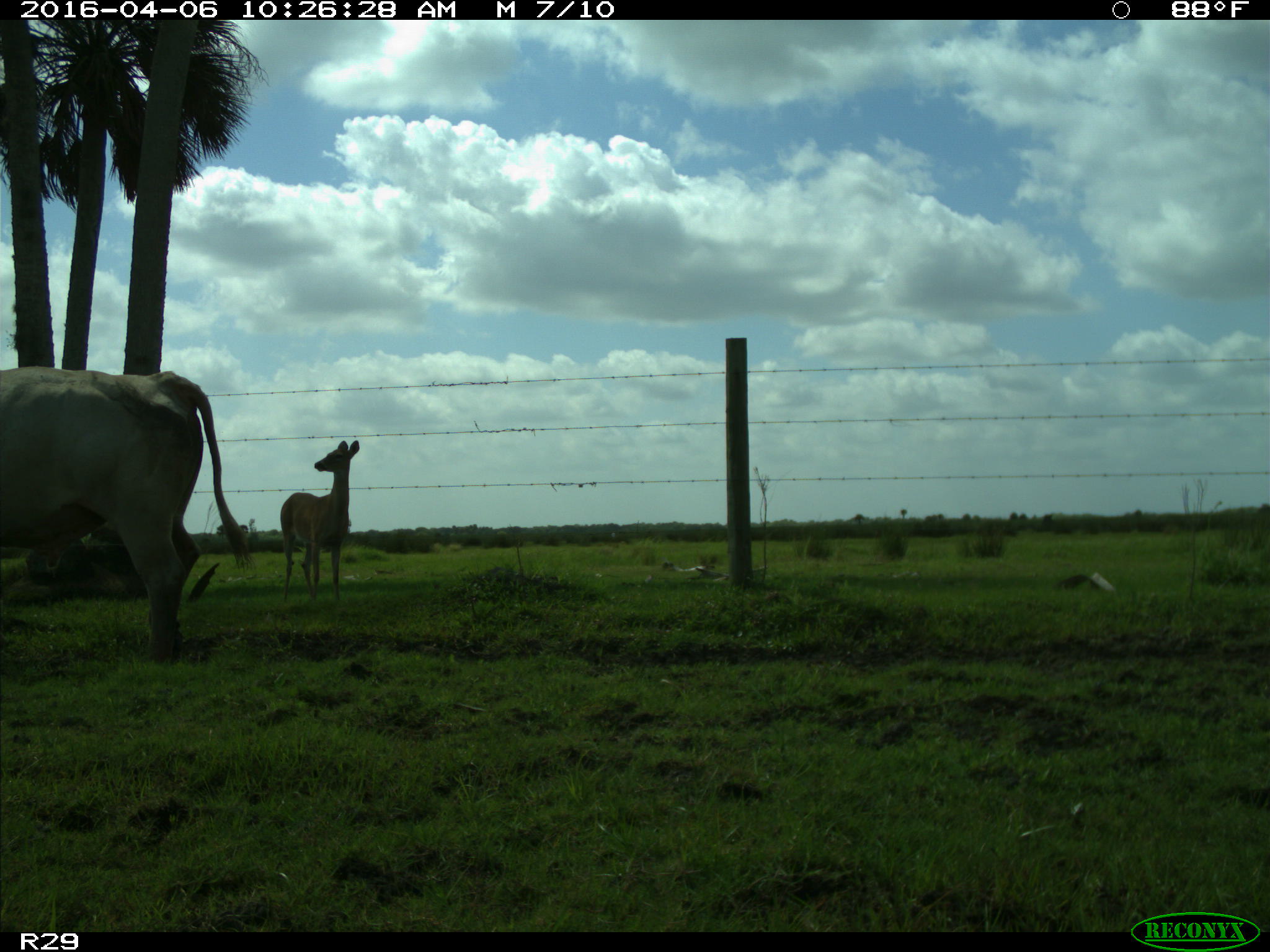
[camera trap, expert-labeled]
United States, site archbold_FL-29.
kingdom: Animalia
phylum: Chordata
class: Mammalia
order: Artiodactyla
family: Bovidae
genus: Bos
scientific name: Bos taurus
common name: domestic cow